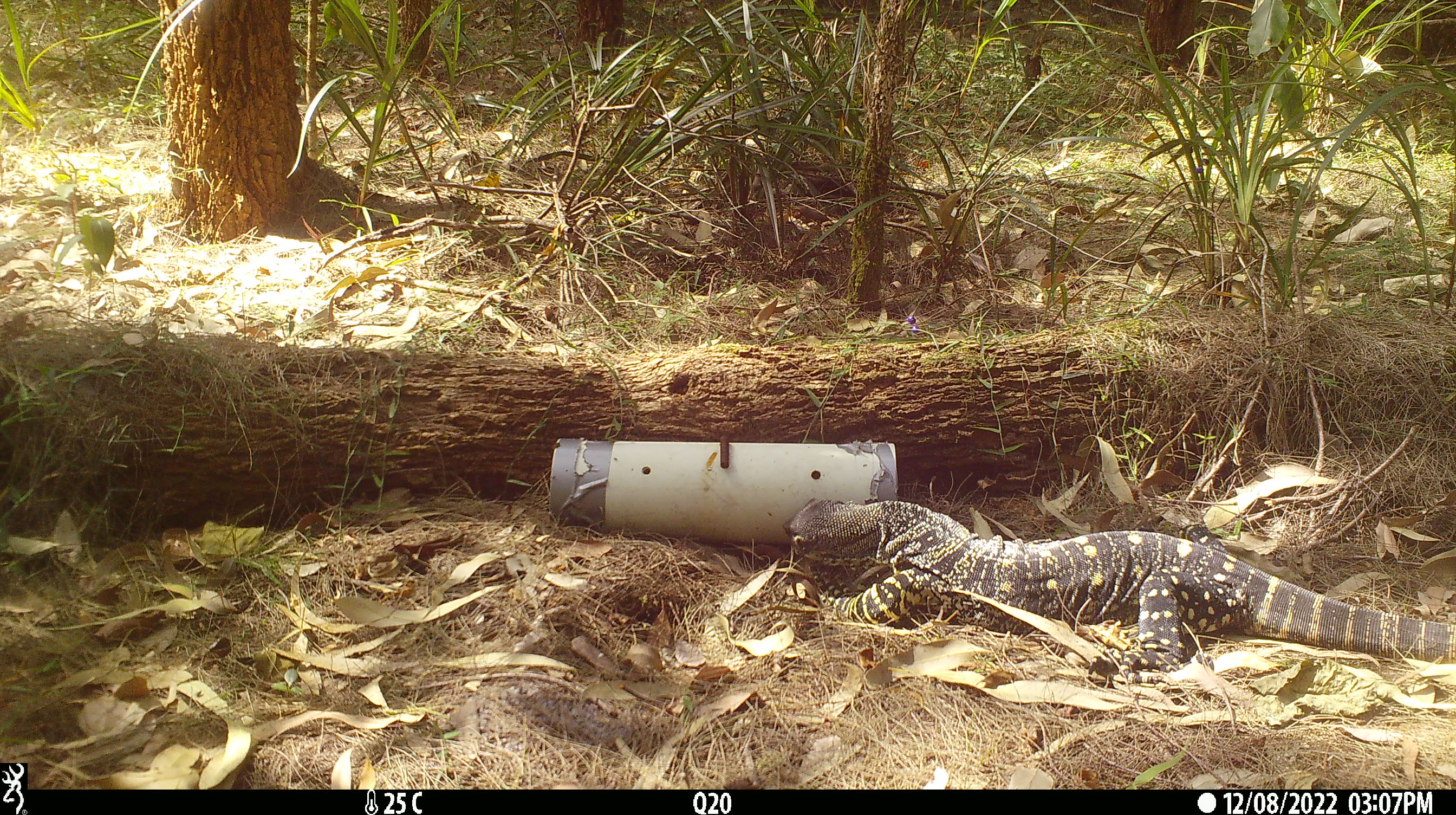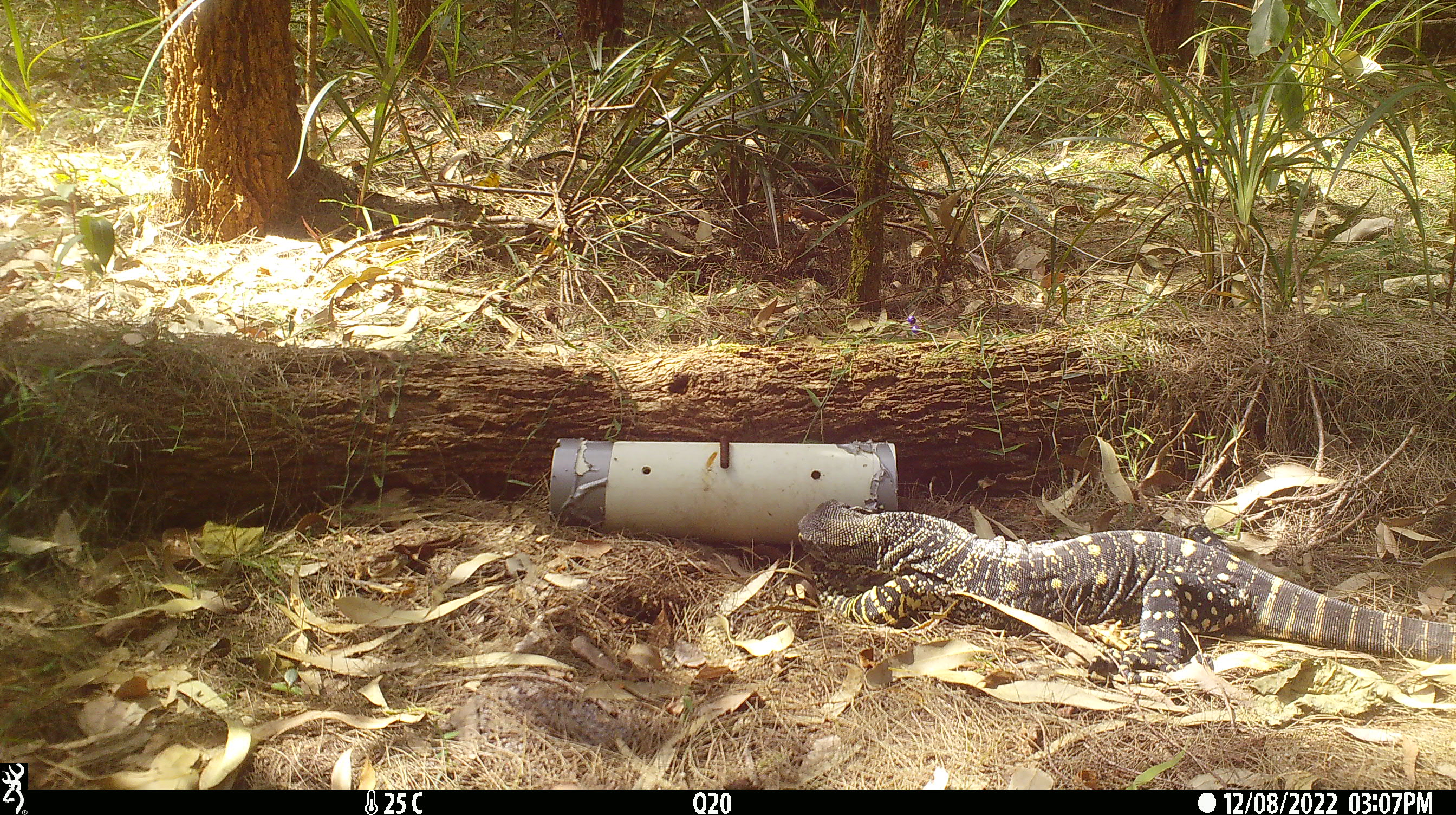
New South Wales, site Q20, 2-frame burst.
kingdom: Animalia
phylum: Chordata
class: Reptilia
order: Squamata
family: Varanidae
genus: Varanus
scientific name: Varanus varius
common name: lace monitor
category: goanna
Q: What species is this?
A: Goanna (lace monitor) (Varanus varius).